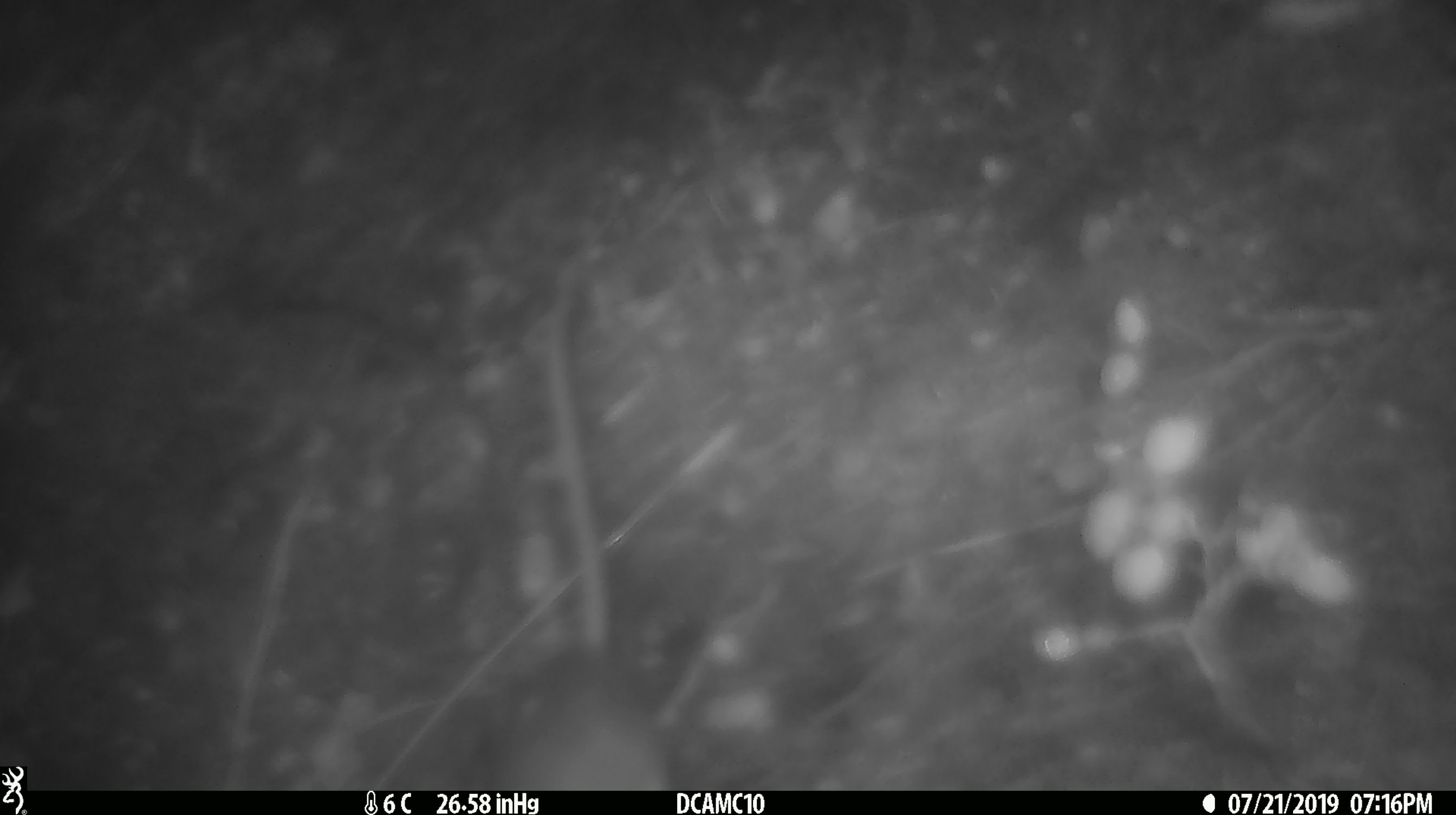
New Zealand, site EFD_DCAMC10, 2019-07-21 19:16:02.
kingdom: Animalia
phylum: Chordata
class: Mammalia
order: Rodentia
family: Muridae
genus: Mus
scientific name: Mus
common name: mouse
Mouse (Mus).